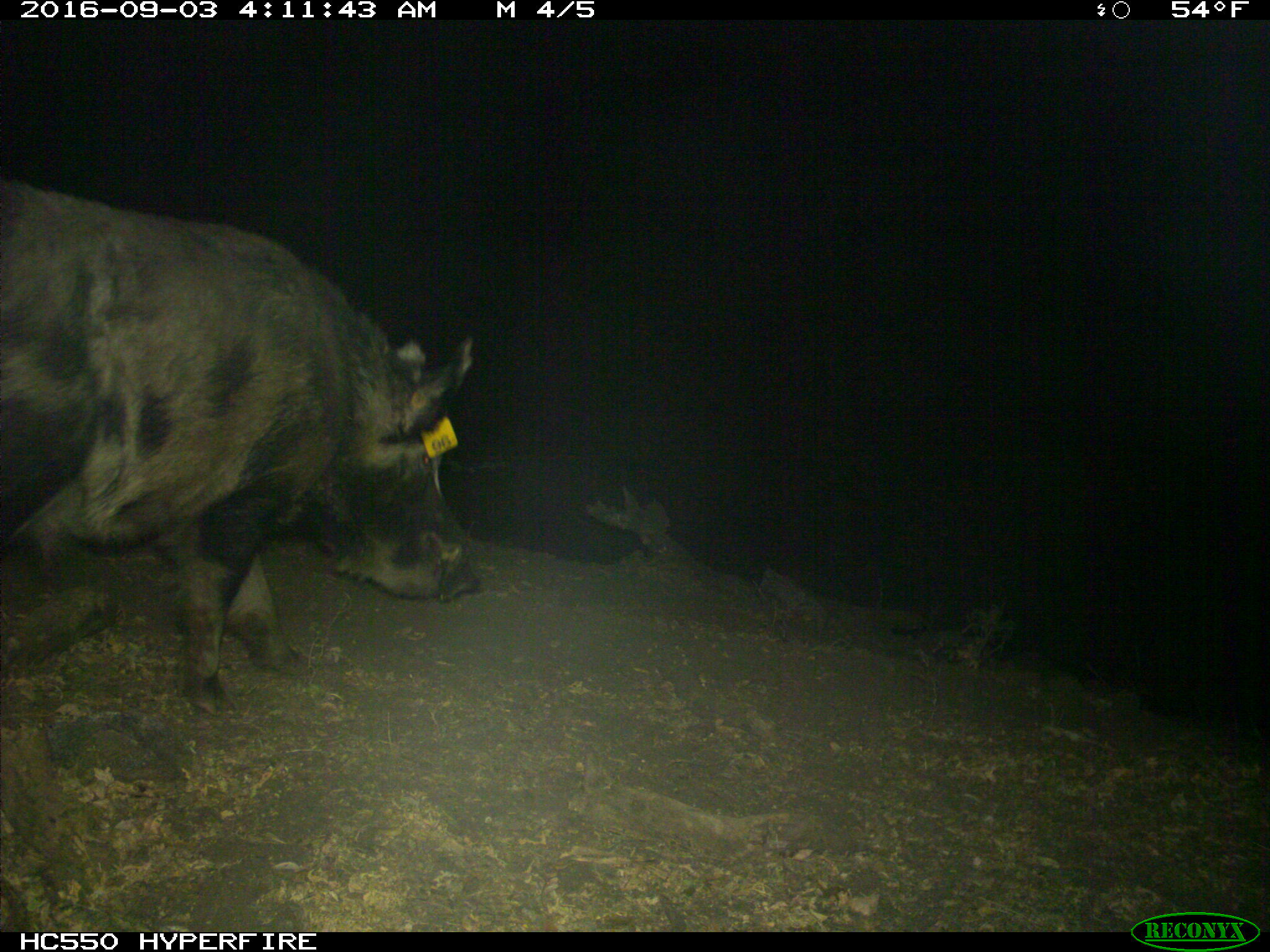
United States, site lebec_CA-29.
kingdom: Animalia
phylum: Chordata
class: Mammalia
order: Artiodactyla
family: Suidae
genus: Sus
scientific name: Sus scrofa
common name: wild boar